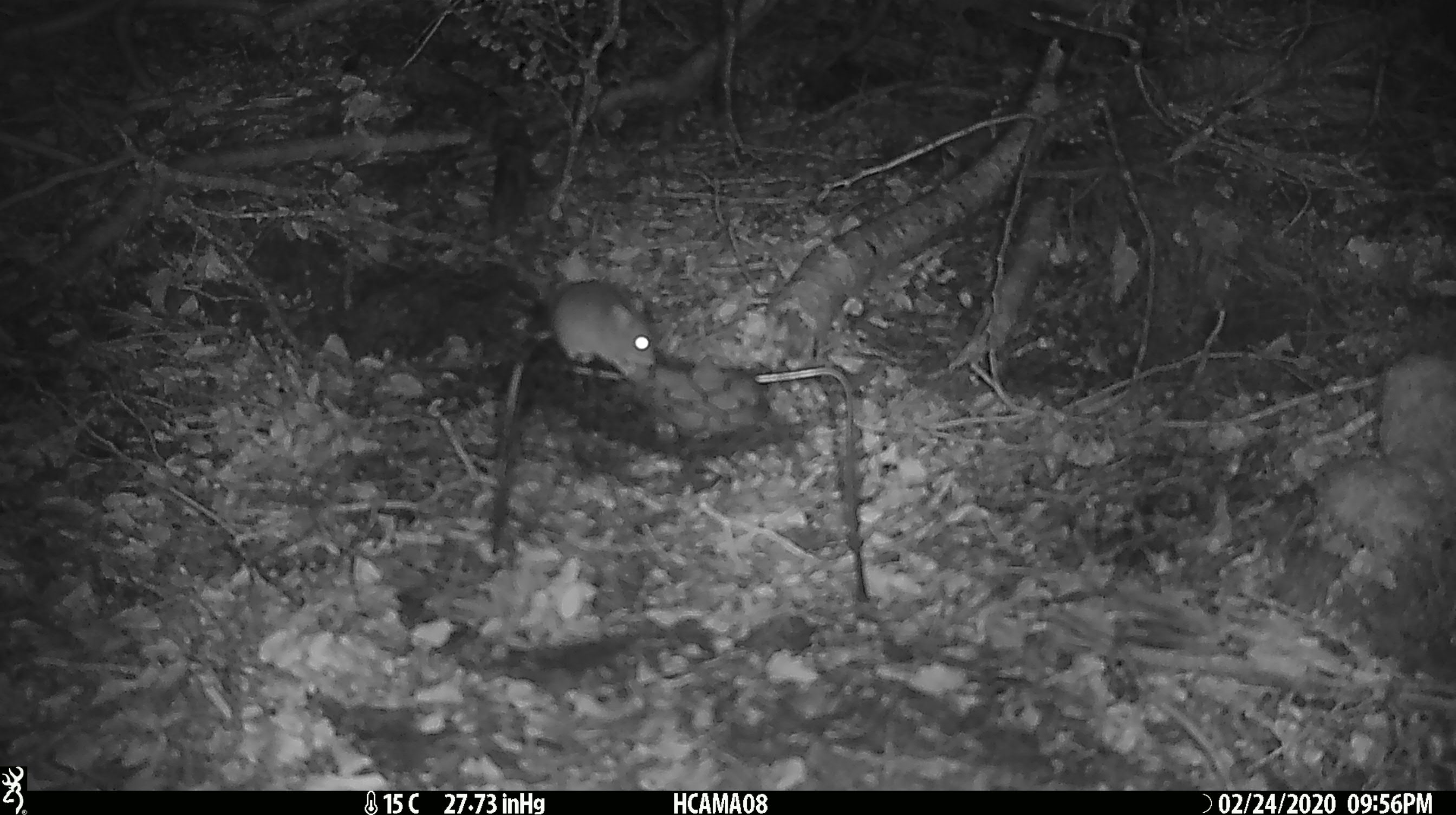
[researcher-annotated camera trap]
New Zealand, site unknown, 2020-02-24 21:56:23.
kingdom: Animalia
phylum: Chordata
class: Mammalia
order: Rodentia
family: Muridae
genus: Mus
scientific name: Mus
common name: mouse